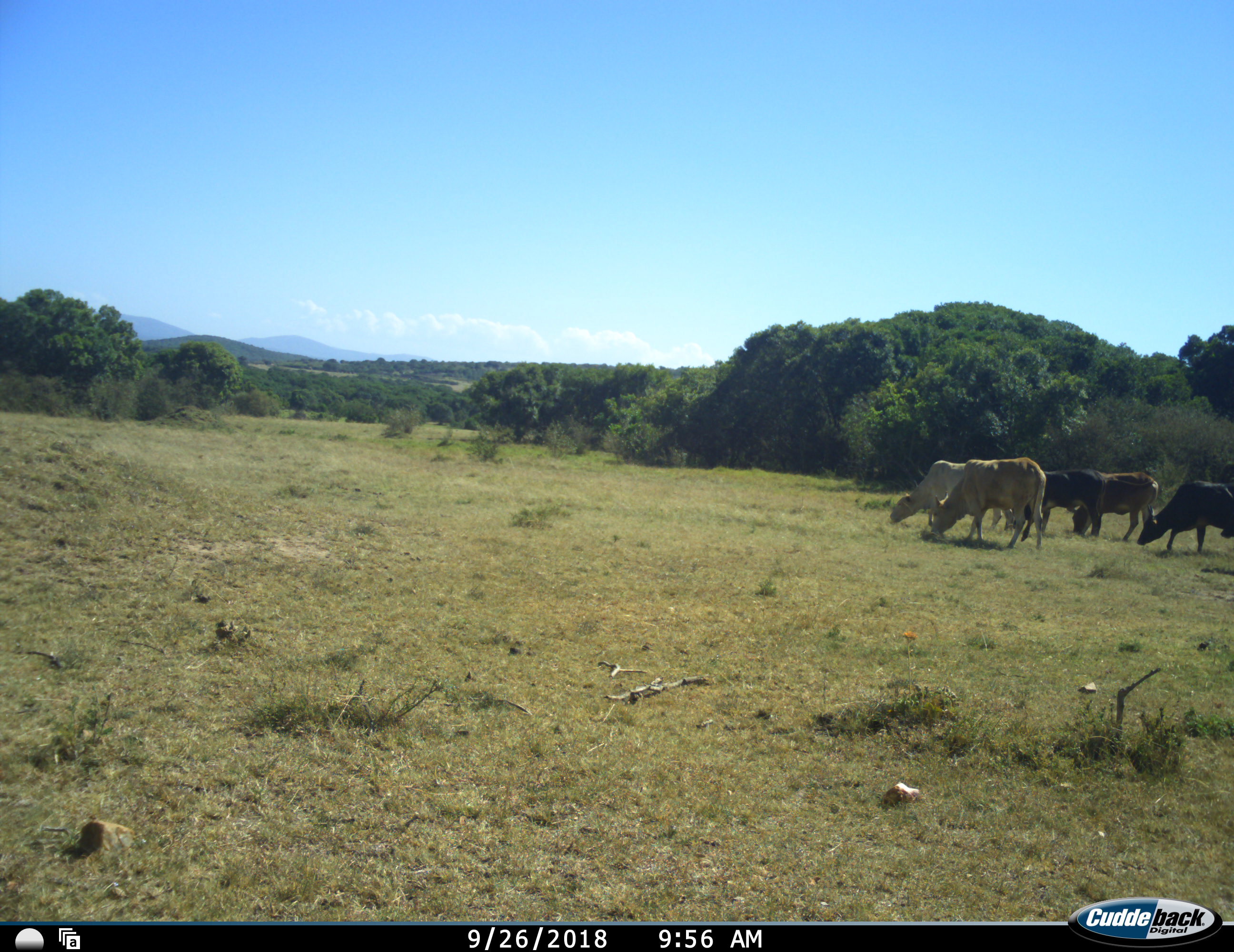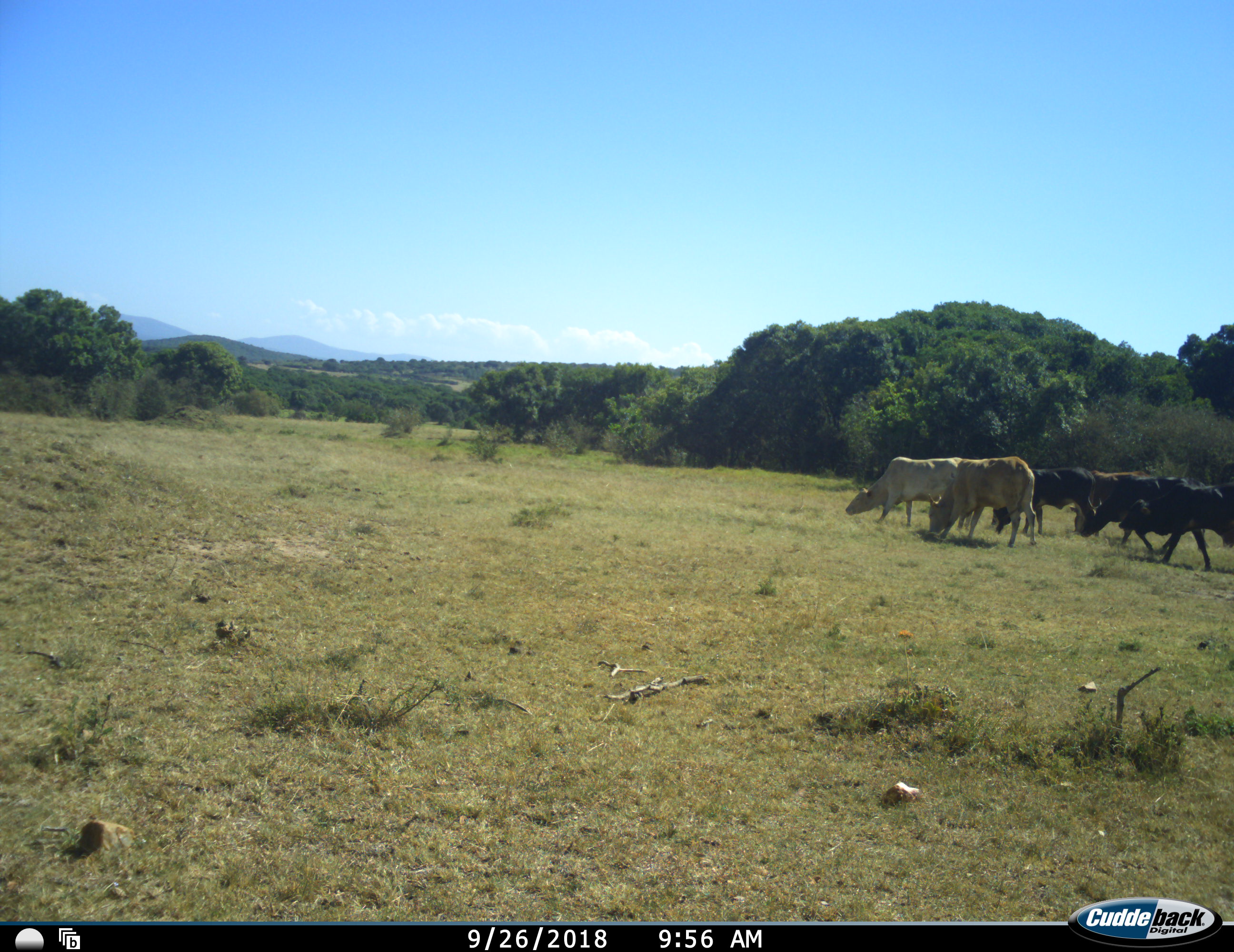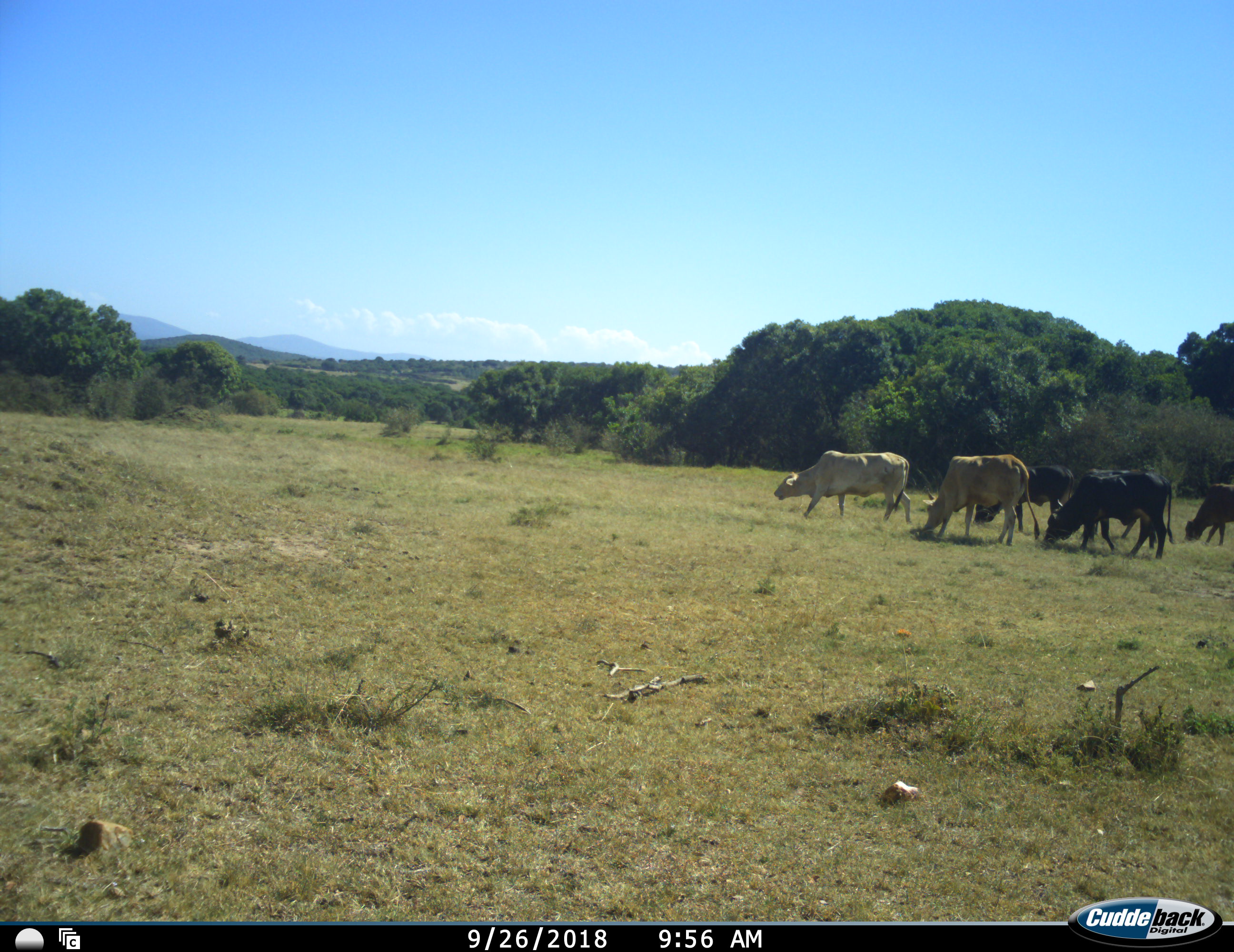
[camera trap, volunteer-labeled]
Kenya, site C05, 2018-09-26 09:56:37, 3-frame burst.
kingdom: Animalia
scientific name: Animalia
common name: animal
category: domesticanimal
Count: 6.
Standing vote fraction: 0%.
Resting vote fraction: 0%.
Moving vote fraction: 20%.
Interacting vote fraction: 10%.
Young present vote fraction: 0%.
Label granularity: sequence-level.